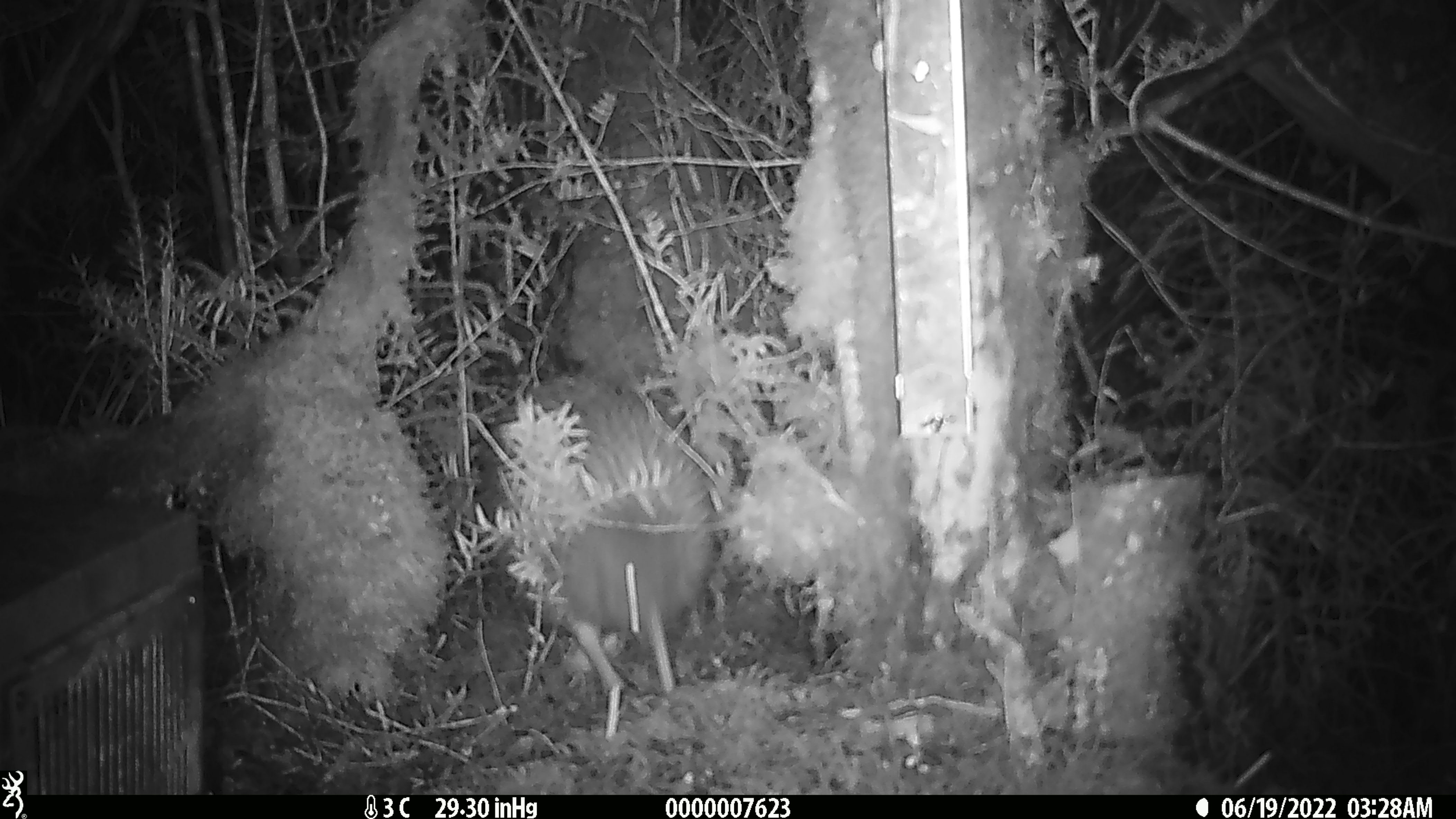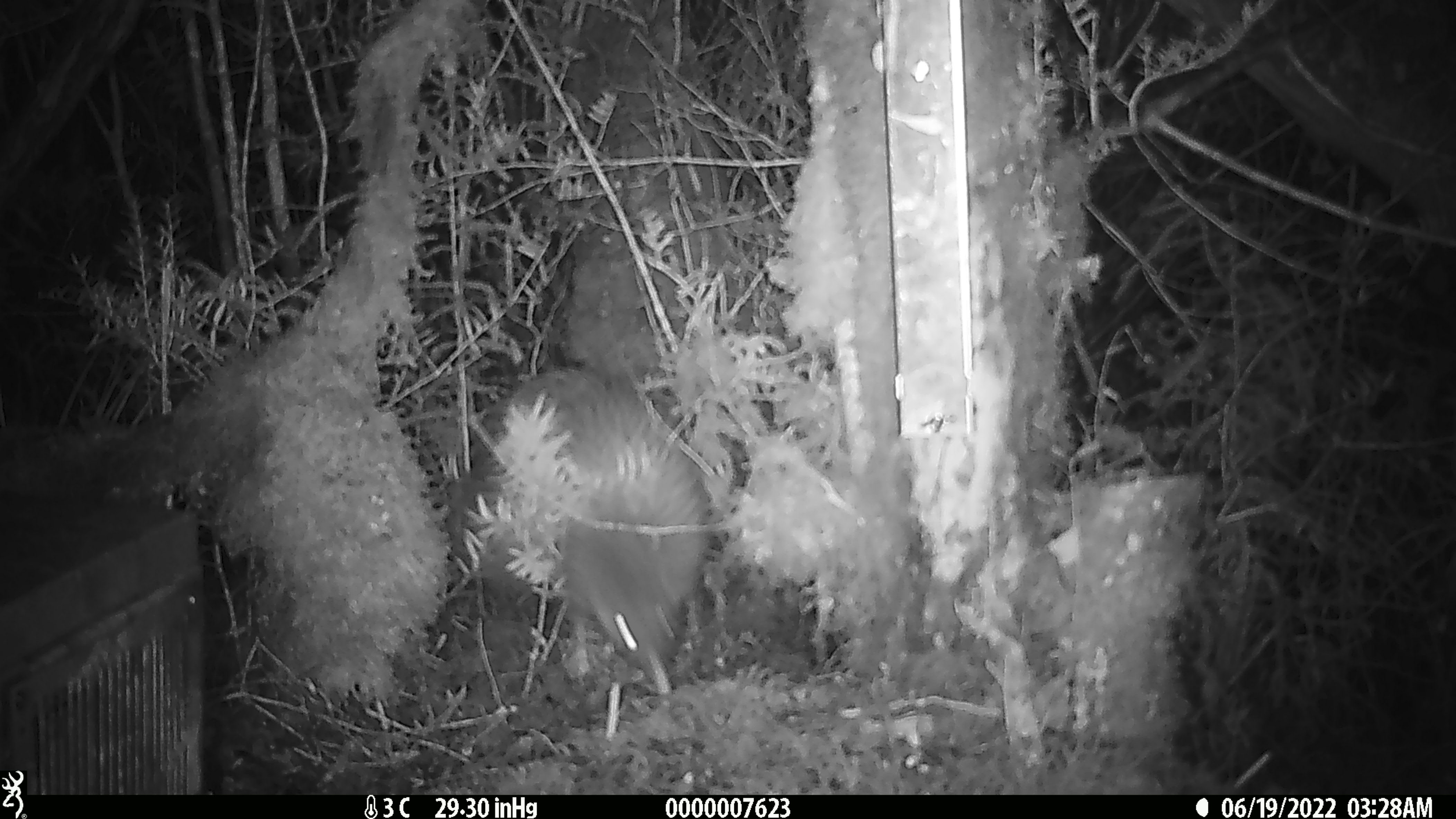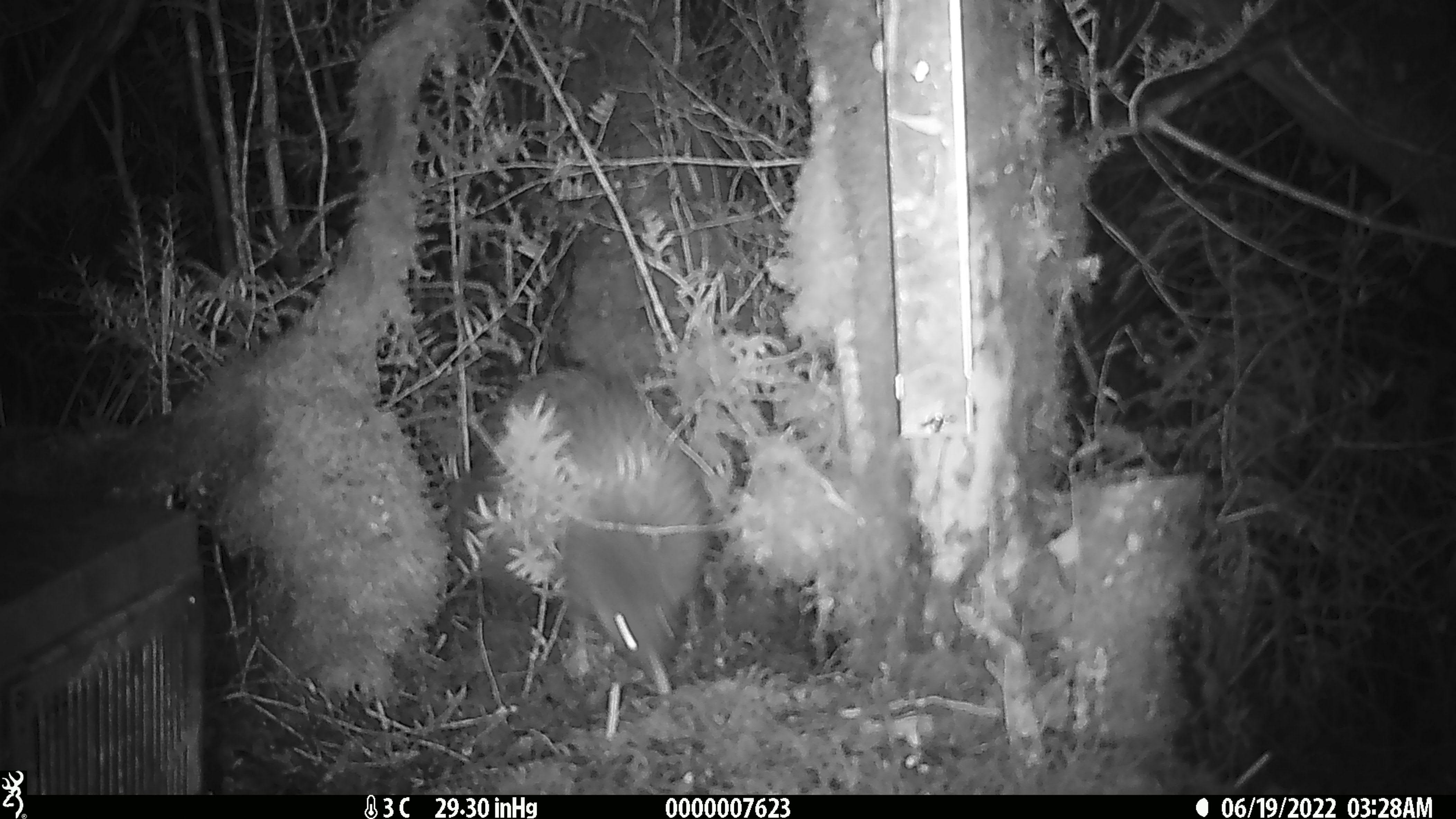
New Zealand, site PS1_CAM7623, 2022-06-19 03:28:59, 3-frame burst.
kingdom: Animalia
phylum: Chordata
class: Aves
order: Apterygiformes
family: Apterygidae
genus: Apteryx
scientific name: Apteryx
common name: kiwi